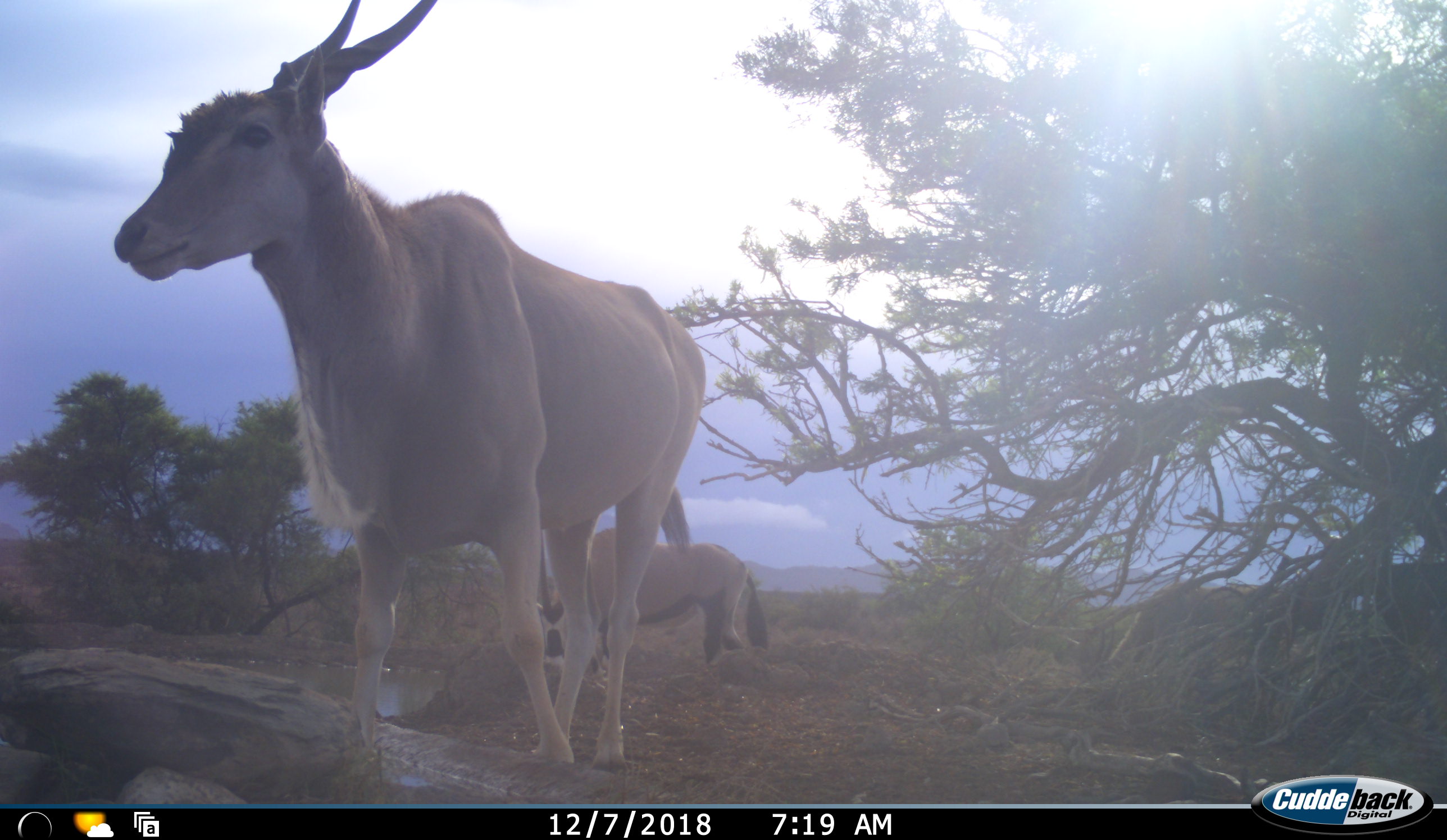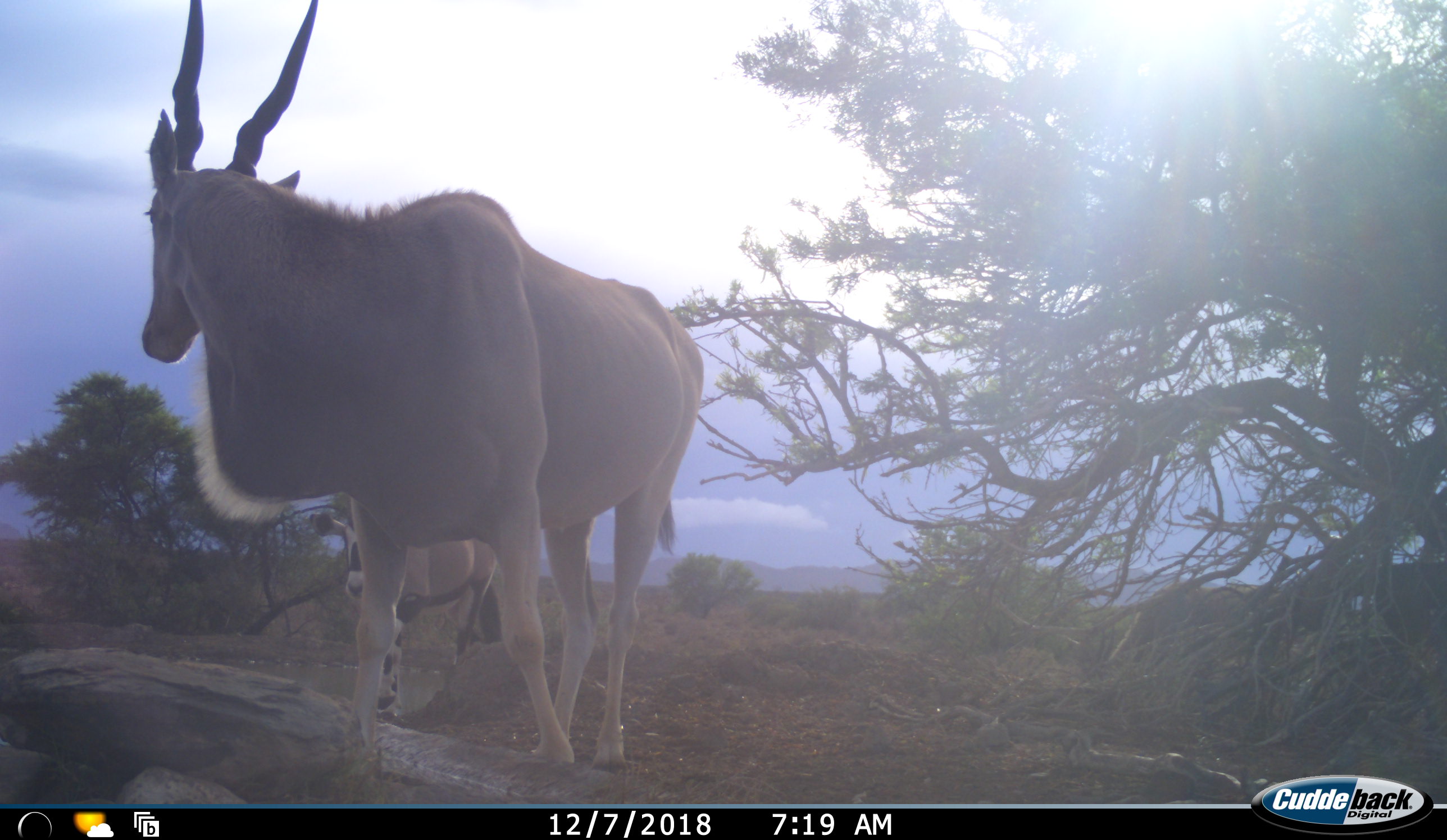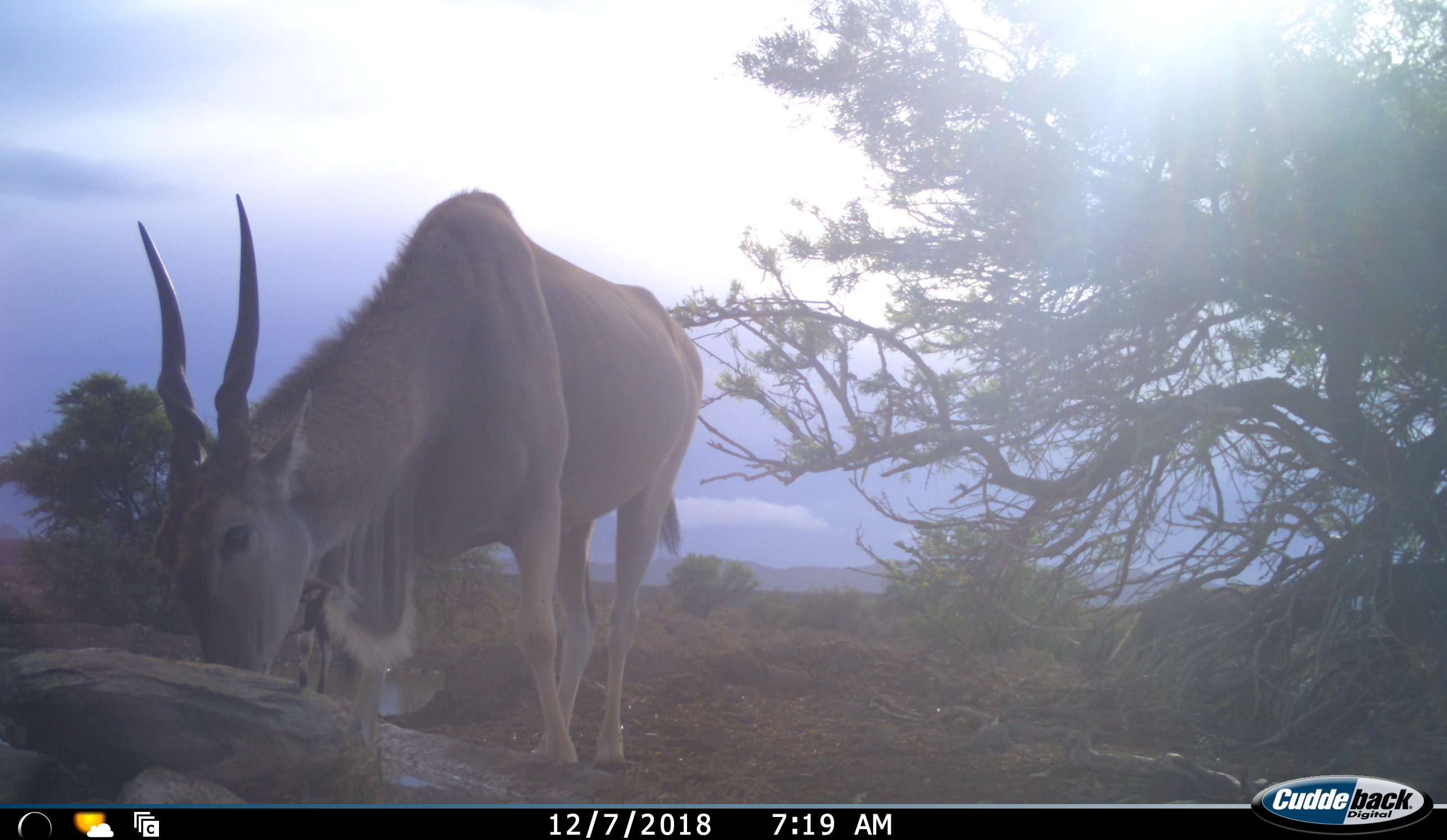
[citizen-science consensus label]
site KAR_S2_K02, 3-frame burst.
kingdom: Animalia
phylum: Chordata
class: Mammalia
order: Artiodactyla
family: Bovidae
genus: Tragelaphus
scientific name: Tragelaphus oryx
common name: eland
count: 1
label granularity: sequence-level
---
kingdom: Animalia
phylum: Chordata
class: Mammalia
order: Artiodactyla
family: Bovidae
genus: Oryx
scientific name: Oryx gazella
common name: gemsbok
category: oryx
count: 1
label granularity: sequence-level